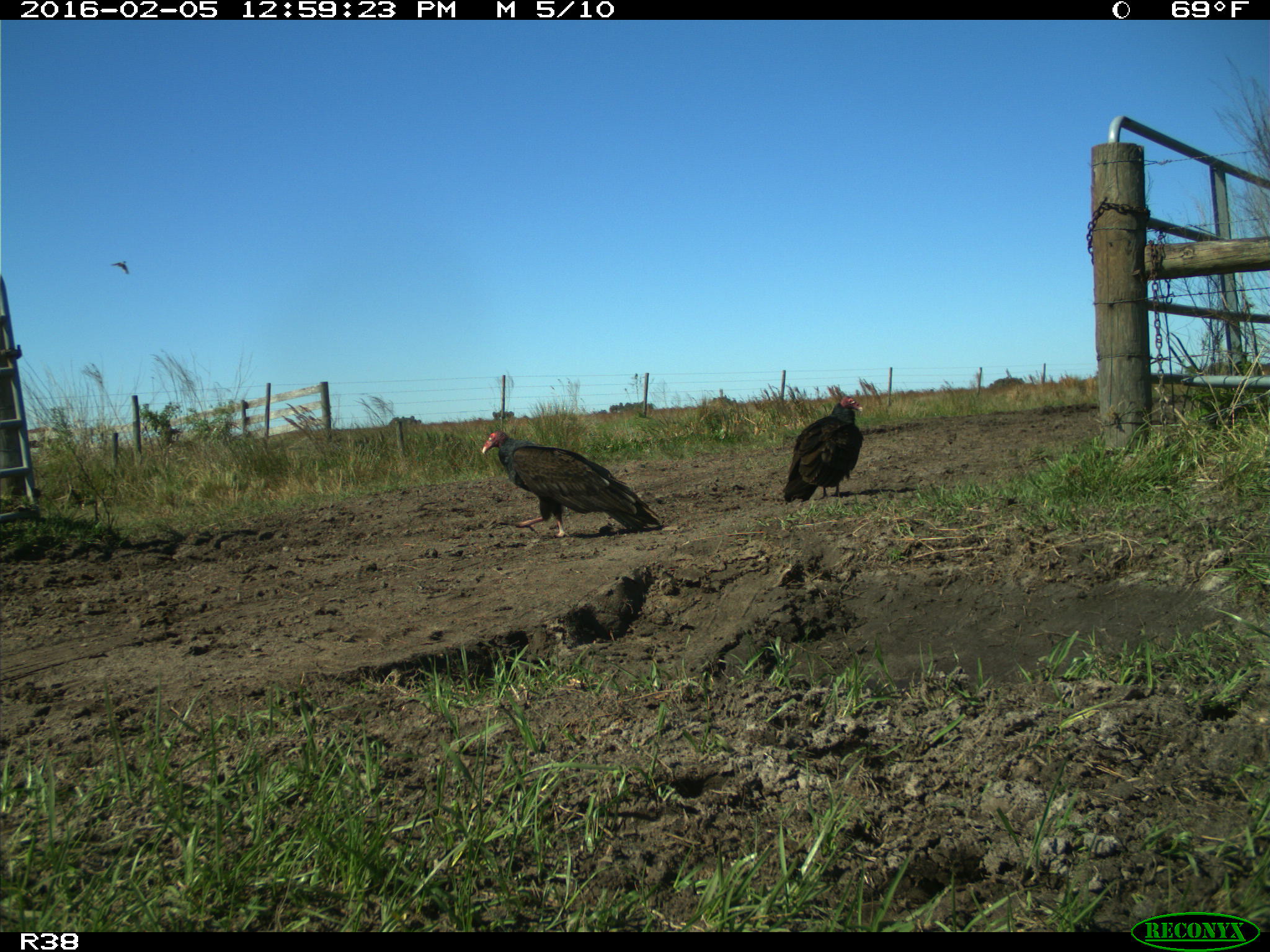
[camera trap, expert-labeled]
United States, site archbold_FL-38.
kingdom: Animalia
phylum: Chordata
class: Aves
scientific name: Aves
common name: birds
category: unidentified bird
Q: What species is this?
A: Unidentified bird (birds) (Aves).